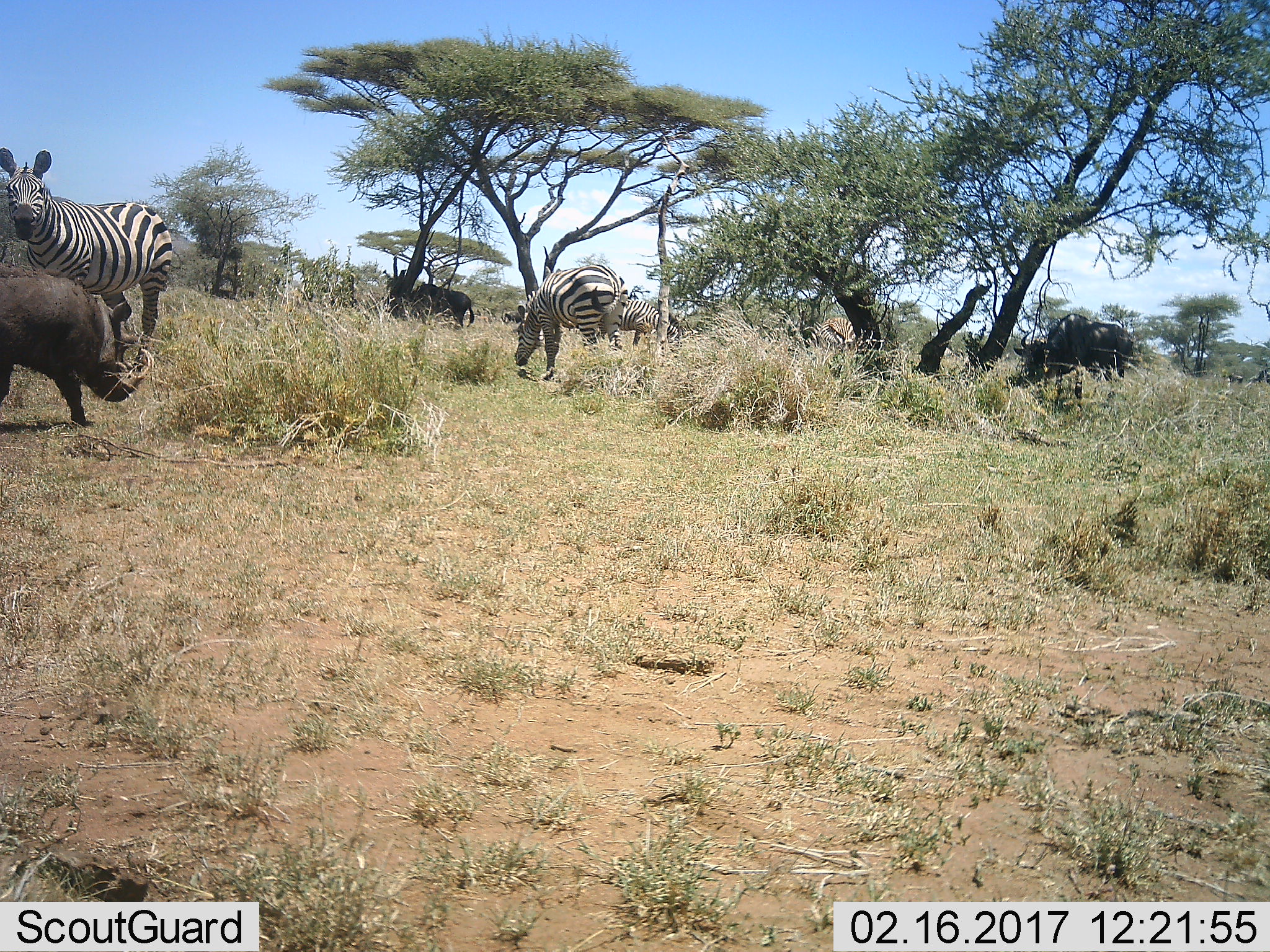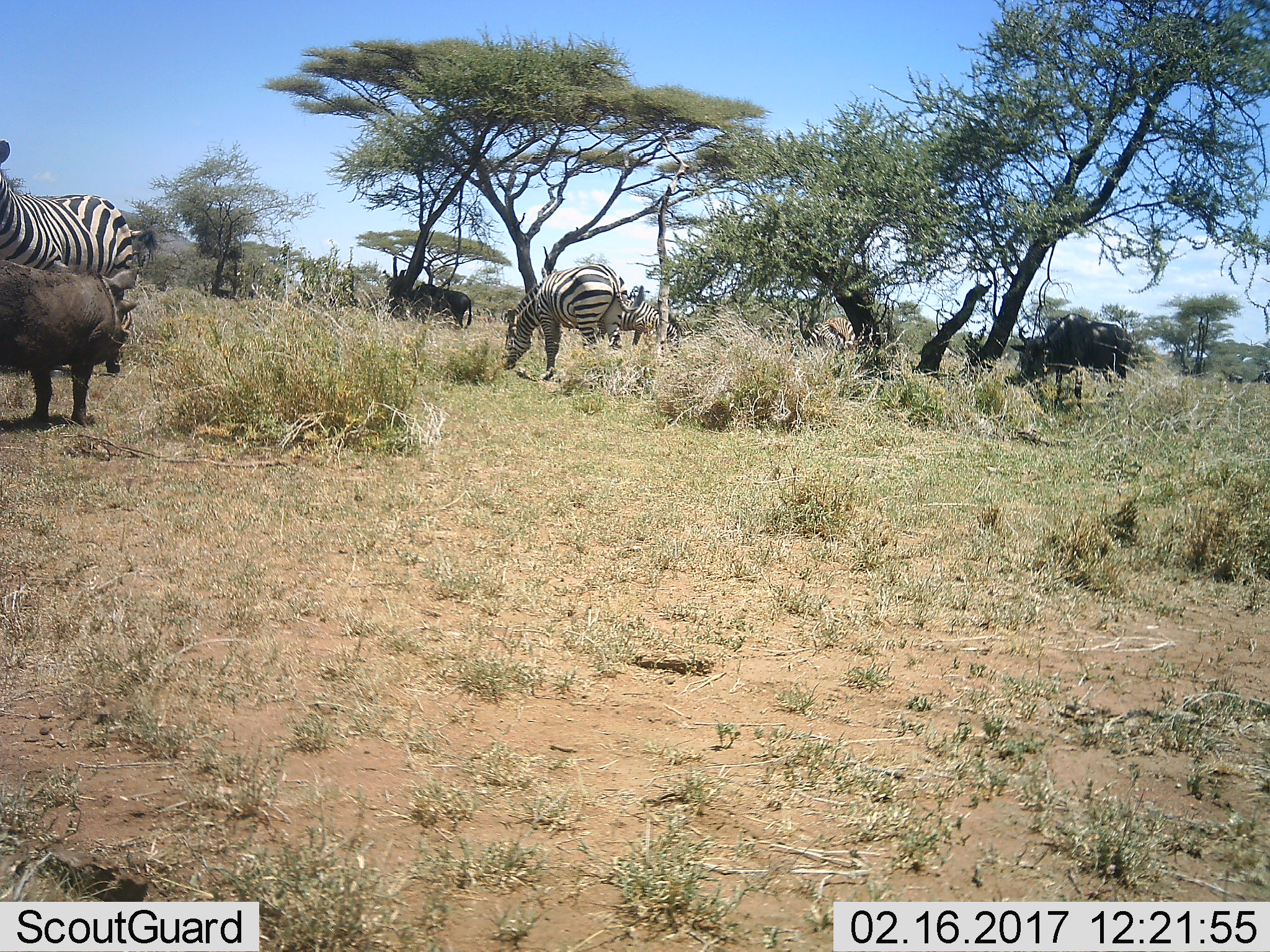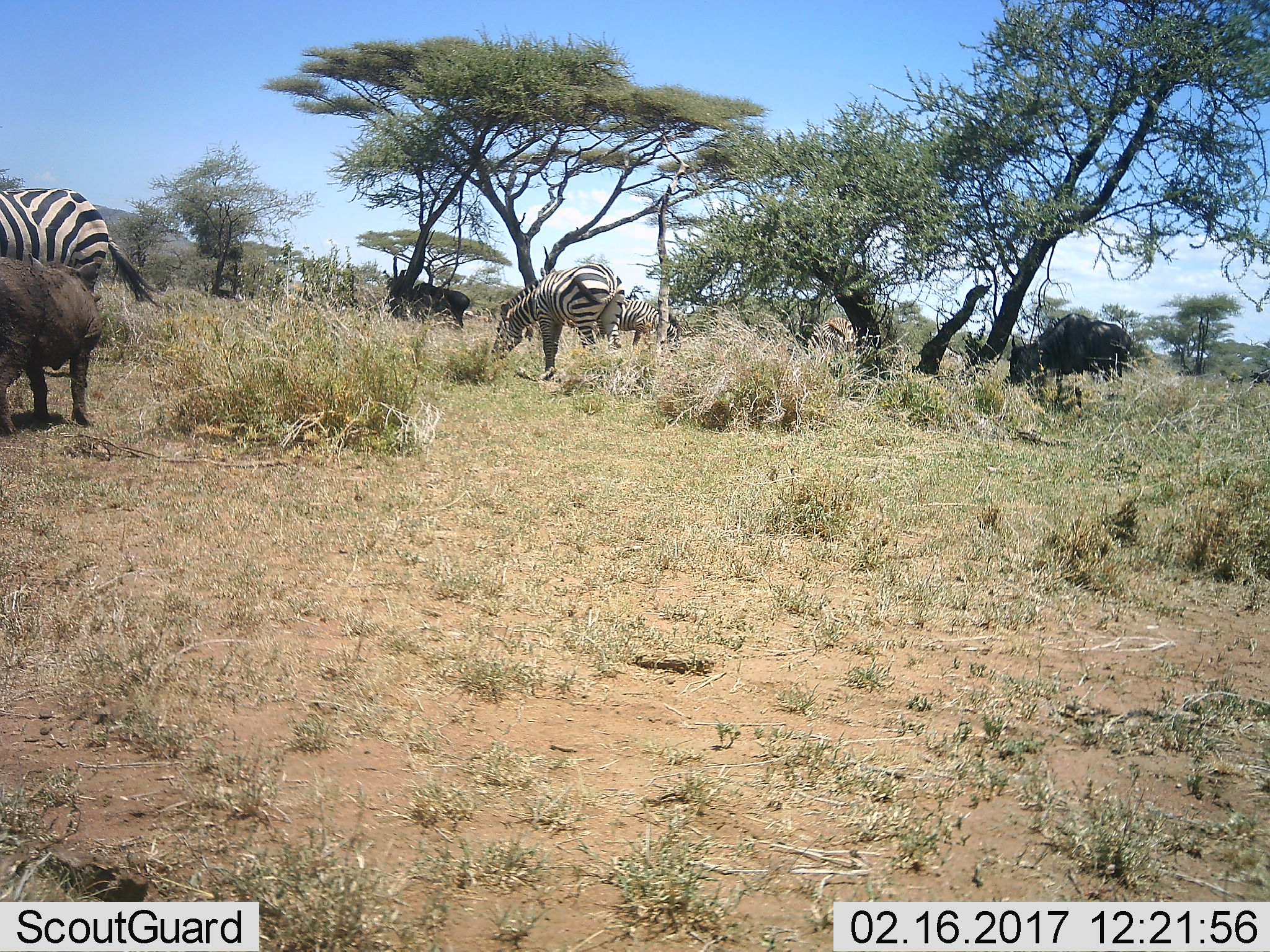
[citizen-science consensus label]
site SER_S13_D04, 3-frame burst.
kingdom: Animalia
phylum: Chordata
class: Mammalia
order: Artiodactyla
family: Suidae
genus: Phacochoerus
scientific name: Phacochoerus africanus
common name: warthog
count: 1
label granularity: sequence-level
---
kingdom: Animalia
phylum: Chordata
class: Mammalia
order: Artiodactyla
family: Bovidae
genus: Connochaetes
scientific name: Connochaetes taurinus taurinus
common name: blue wildebeest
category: wildebeestblue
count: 2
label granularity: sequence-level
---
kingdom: Animalia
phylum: Chordata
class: Mammalia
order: Perissodactyla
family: Equidae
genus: Equus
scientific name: Equus quagga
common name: plains zebra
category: zebraplains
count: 4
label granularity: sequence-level